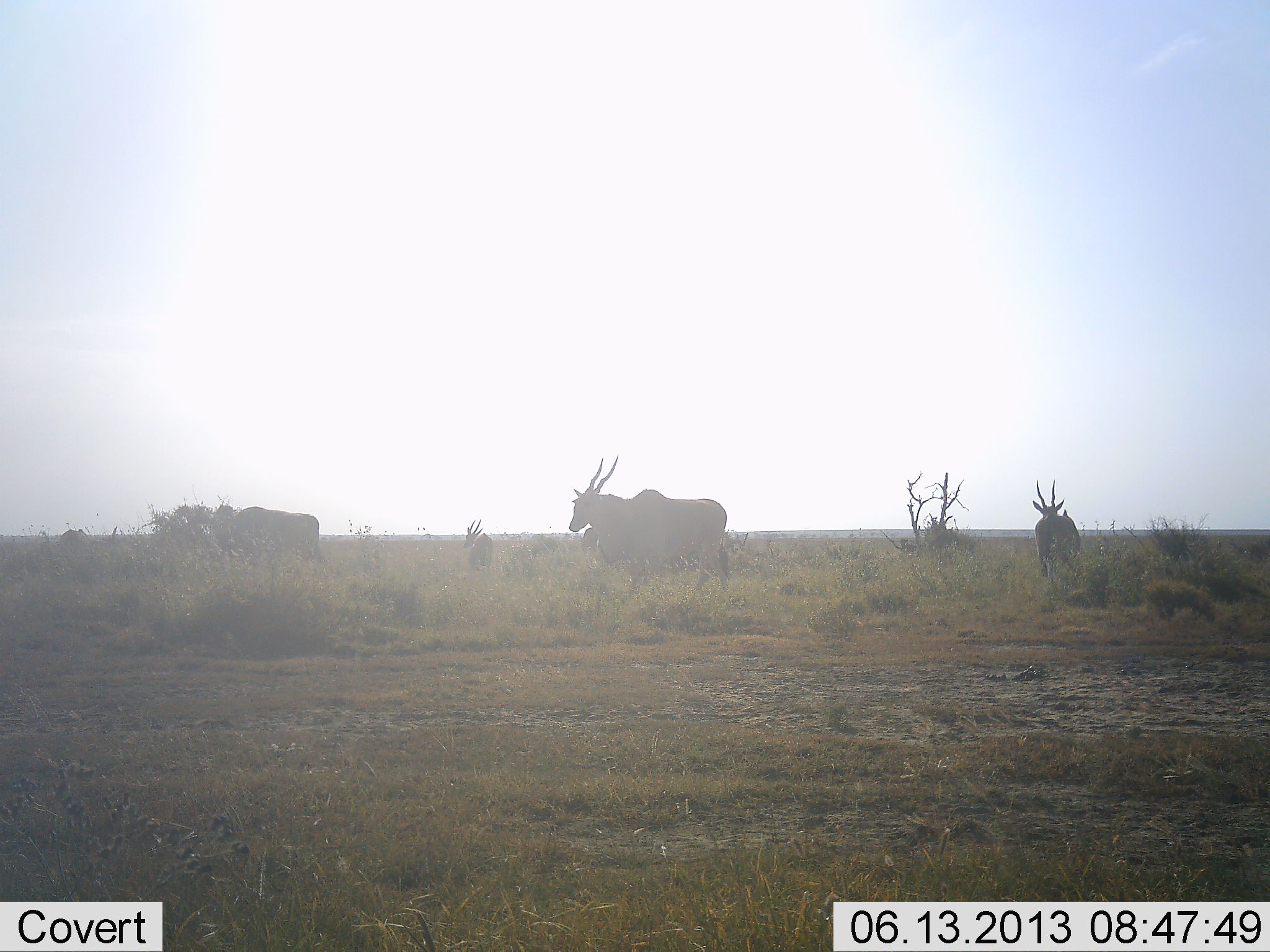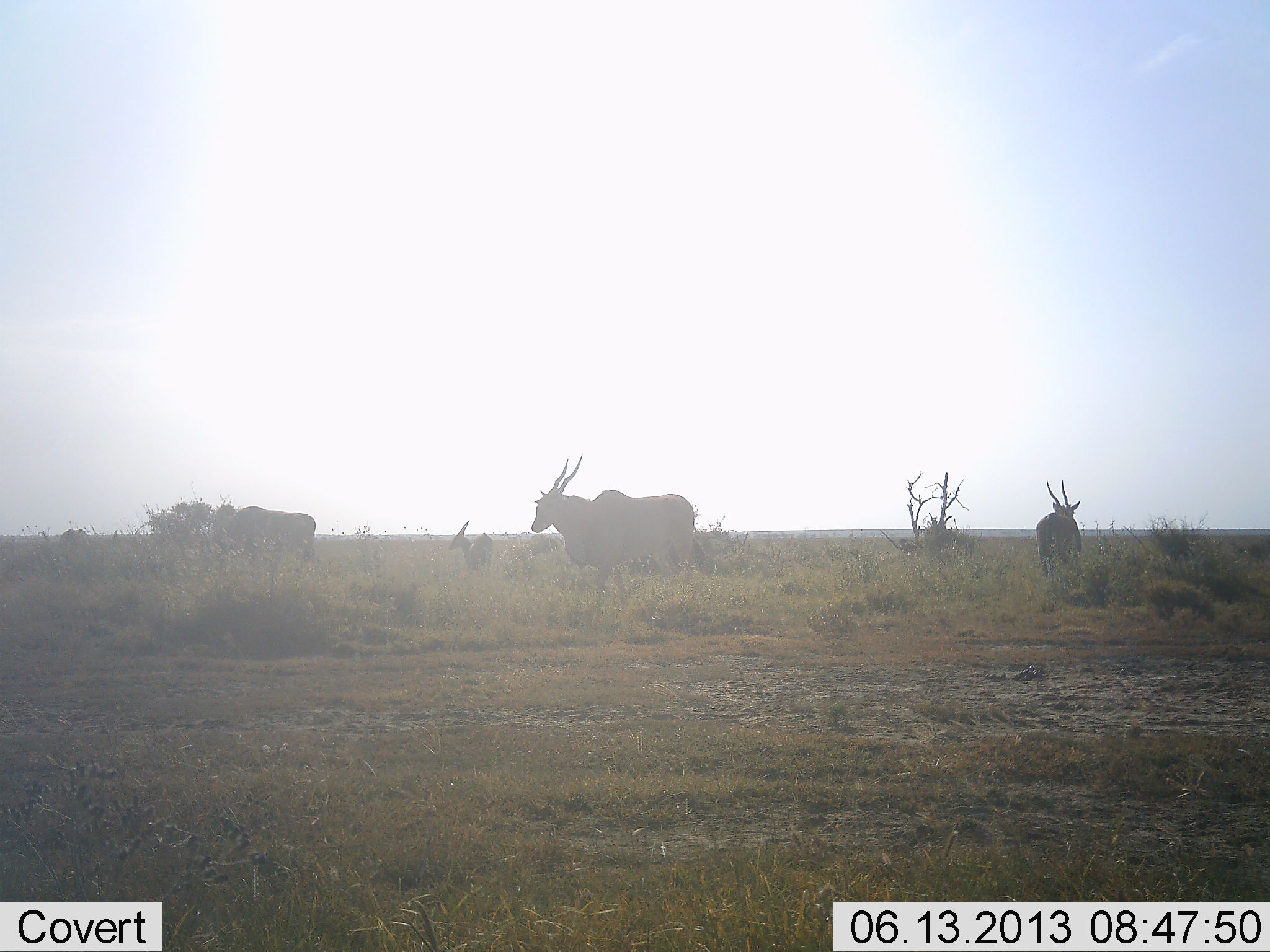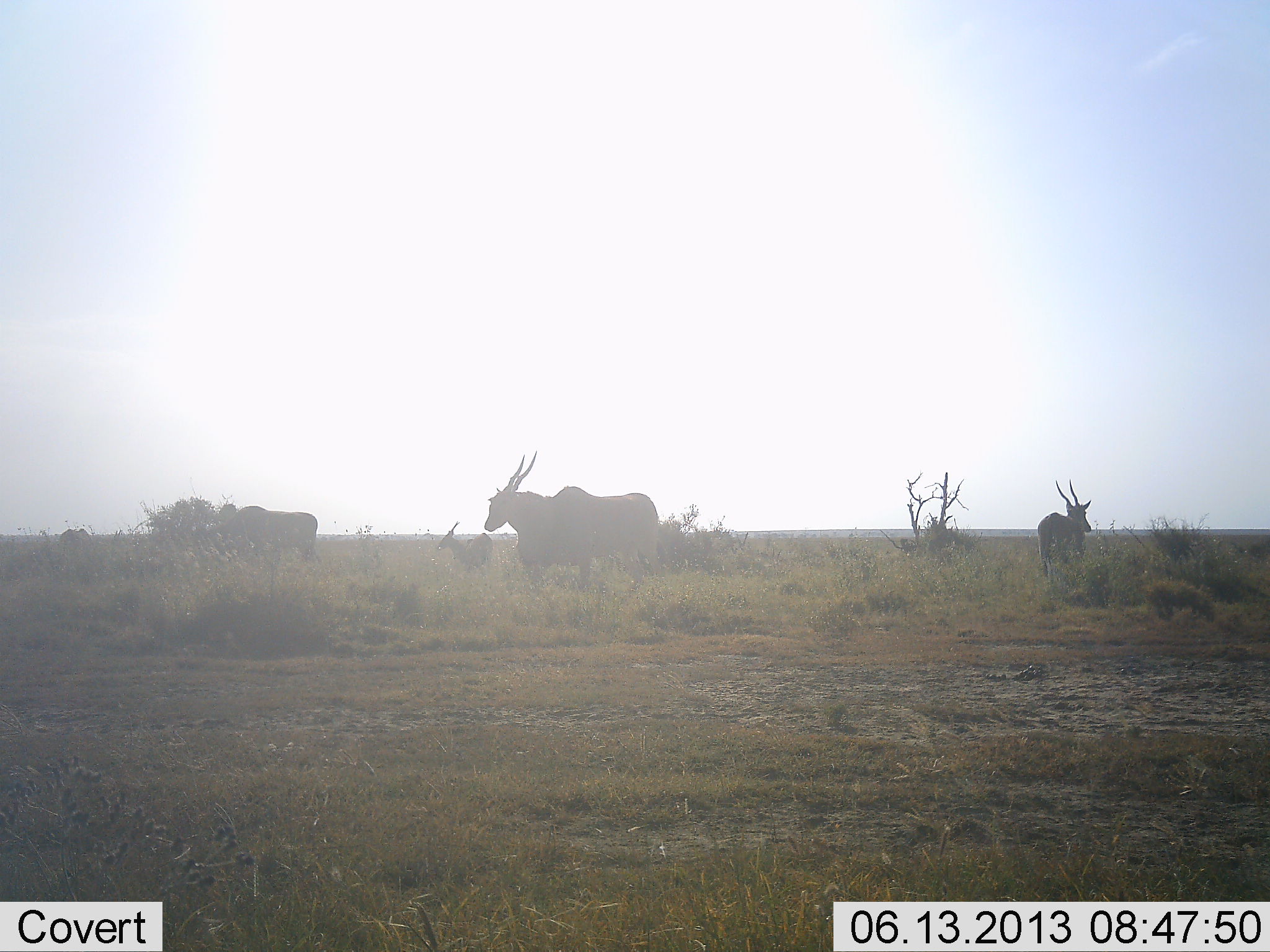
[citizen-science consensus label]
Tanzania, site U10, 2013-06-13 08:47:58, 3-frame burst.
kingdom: Animalia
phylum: Chordata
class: Mammalia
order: Artiodactyla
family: Bovidae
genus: Tragelaphus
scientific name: Tragelaphus oryx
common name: eland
Eland (Tragelaphus oryx), count 4. Behavior (volunteer vote fractions): standing 50%, resting 0%, moving 77%, interacting 5%. Young present (vote fraction): 5%. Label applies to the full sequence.